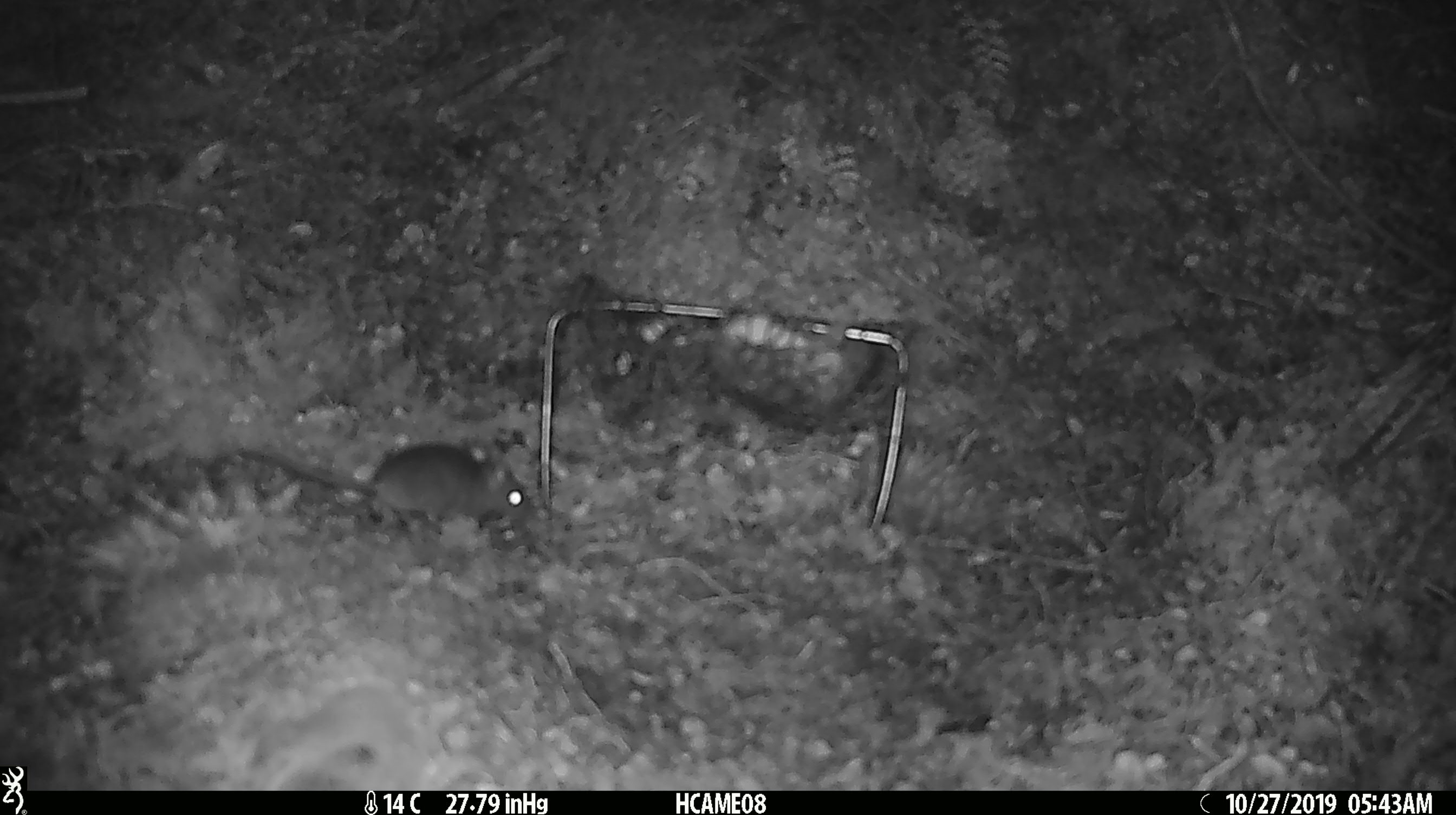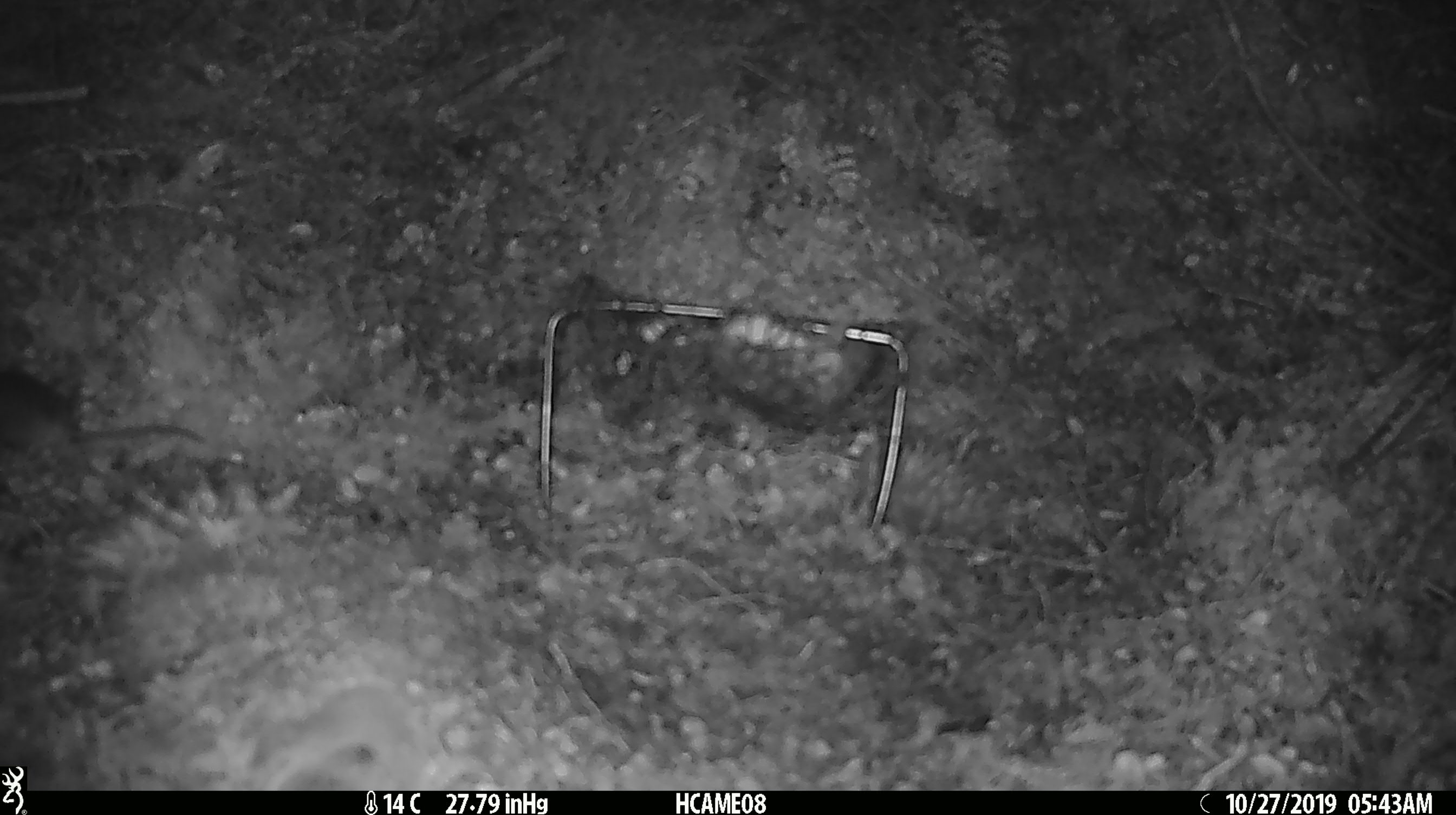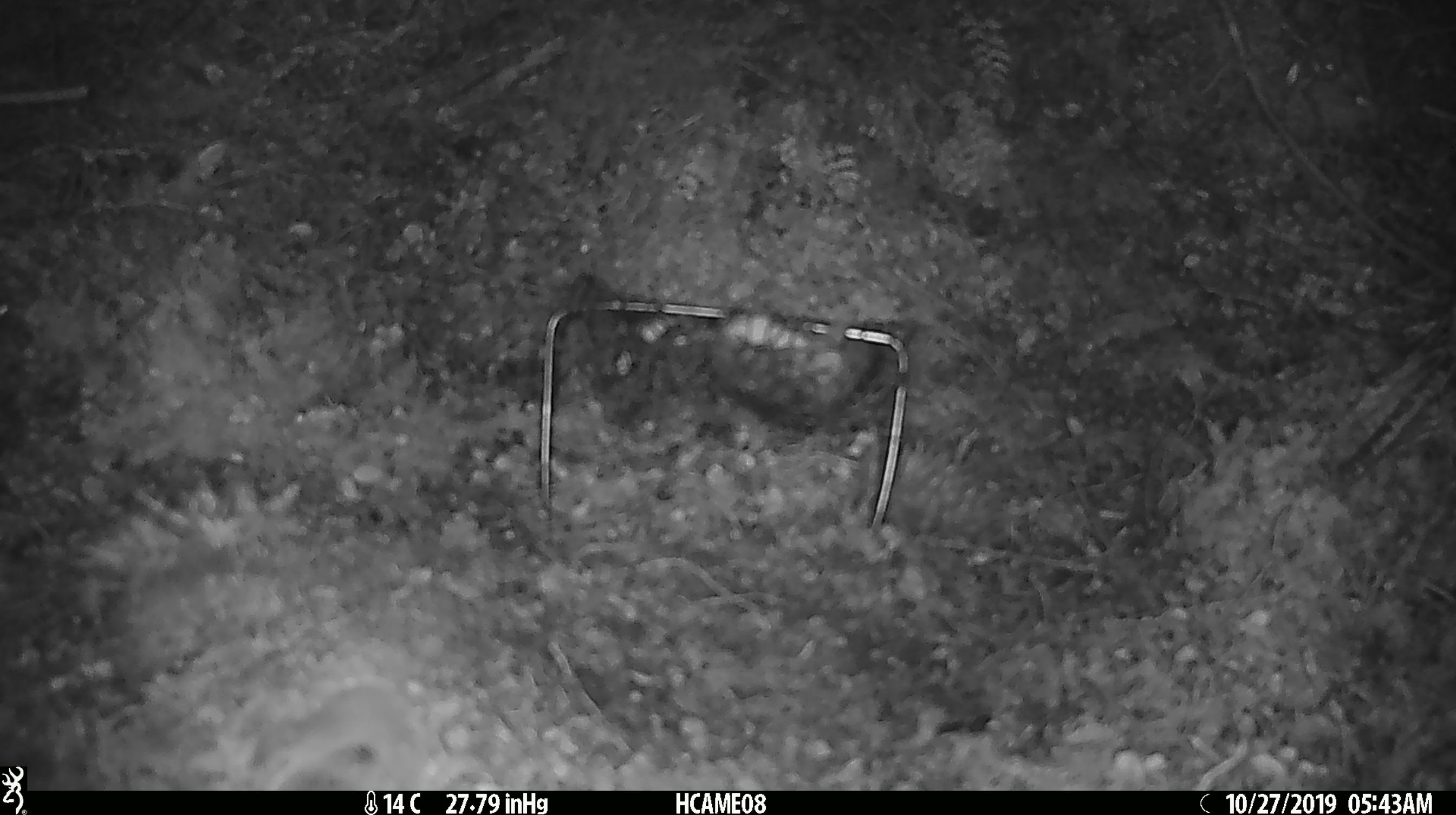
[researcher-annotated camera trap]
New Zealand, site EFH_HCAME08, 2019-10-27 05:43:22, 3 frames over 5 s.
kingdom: Animalia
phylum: Chordata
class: Mammalia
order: Rodentia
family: Muridae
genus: Mus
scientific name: Mus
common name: mouse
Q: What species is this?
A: Mouse (Mus).